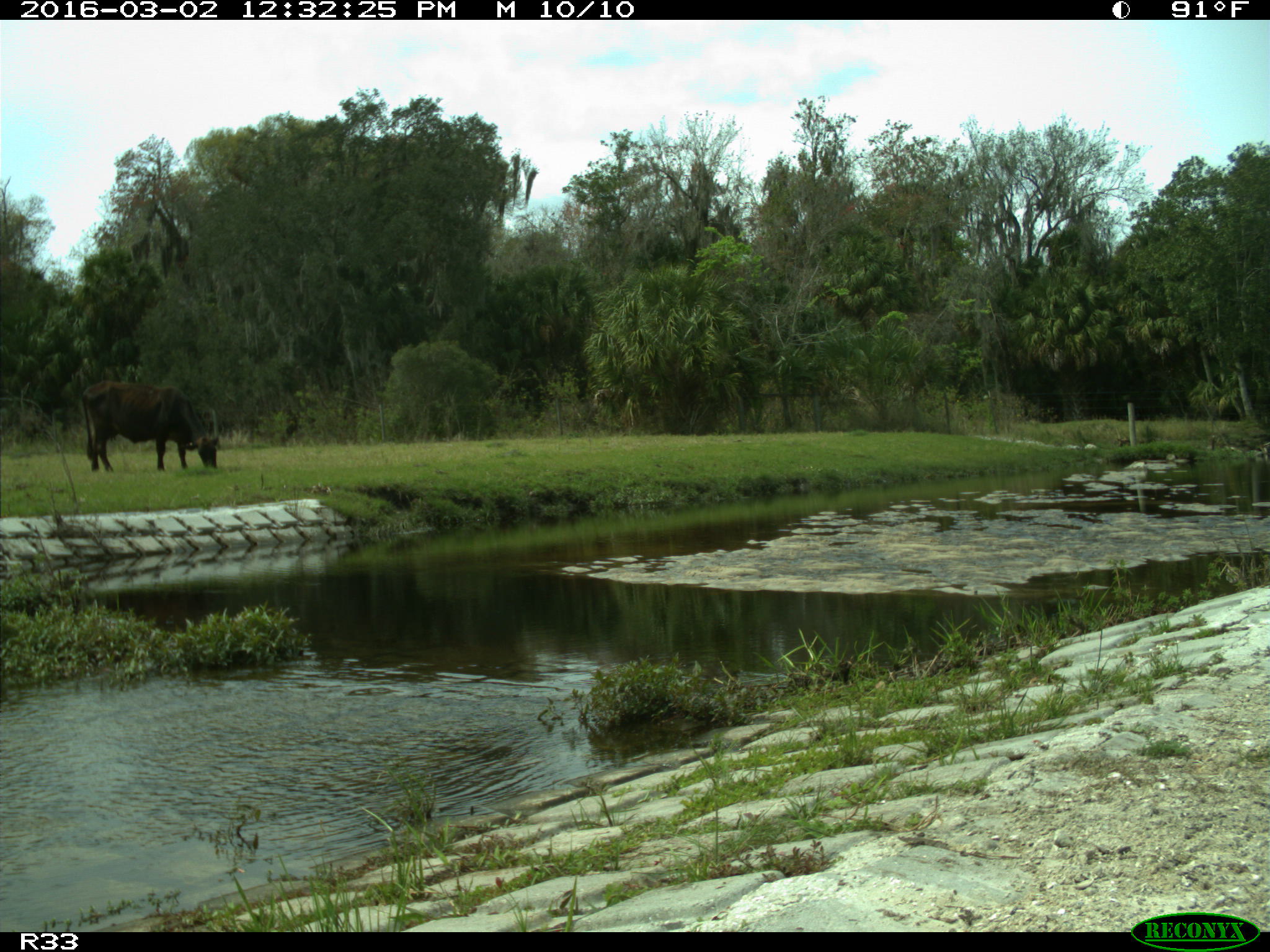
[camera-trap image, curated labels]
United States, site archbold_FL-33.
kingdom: Animalia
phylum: Chordata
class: Mammalia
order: Artiodactyla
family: Bovidae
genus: Bos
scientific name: Bos taurus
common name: domestic cow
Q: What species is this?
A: Bos taurus (domestic cow).